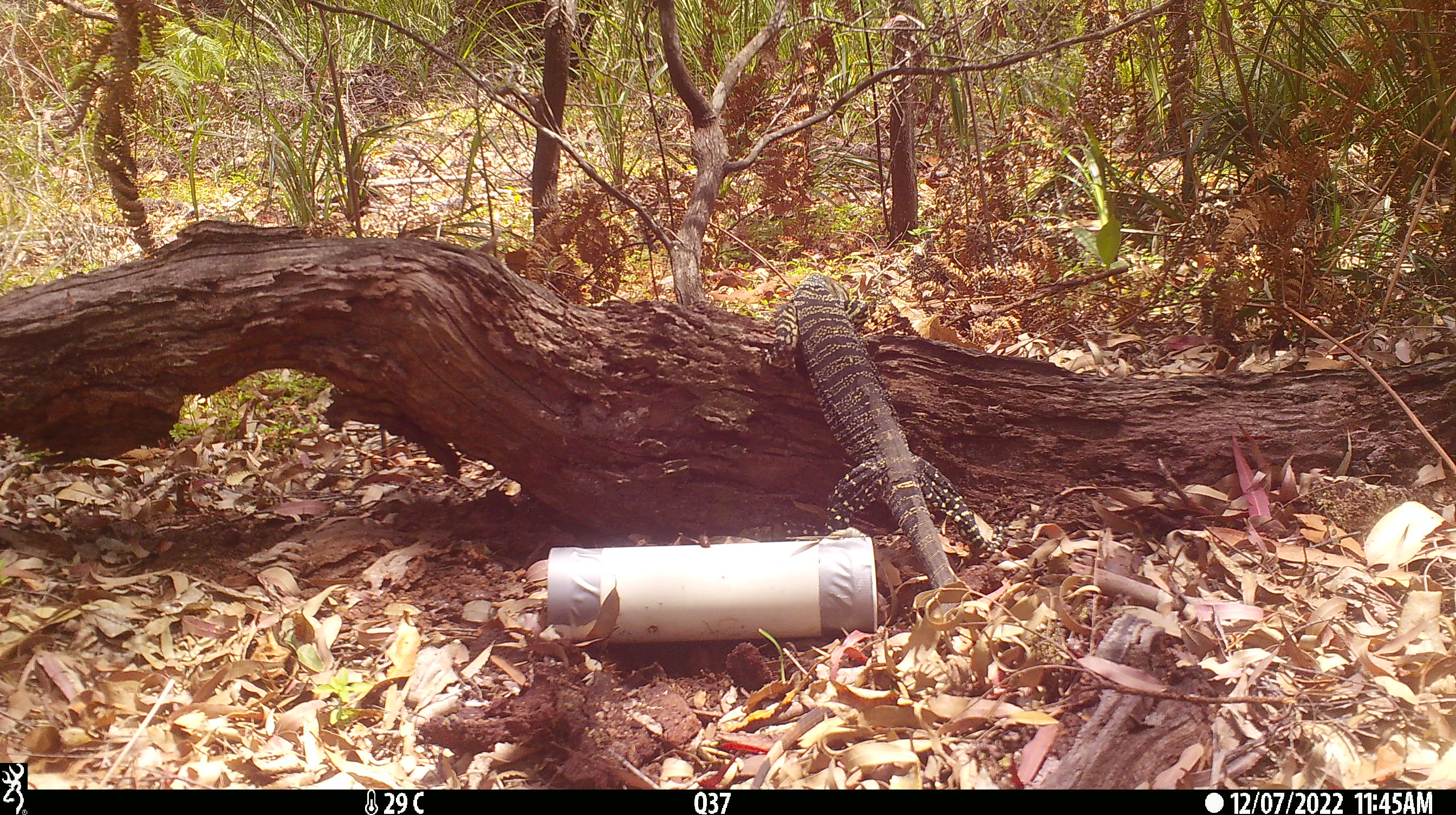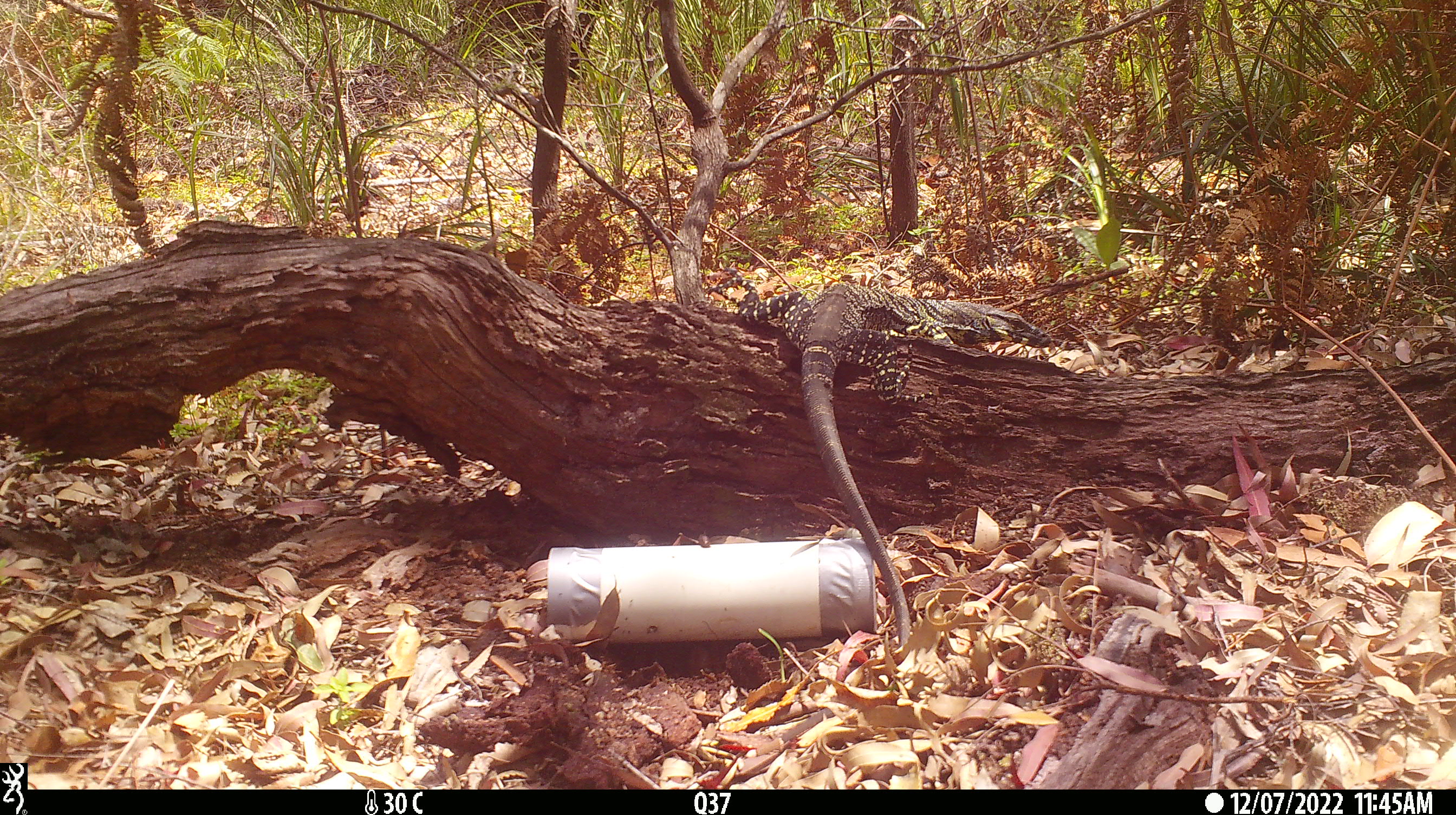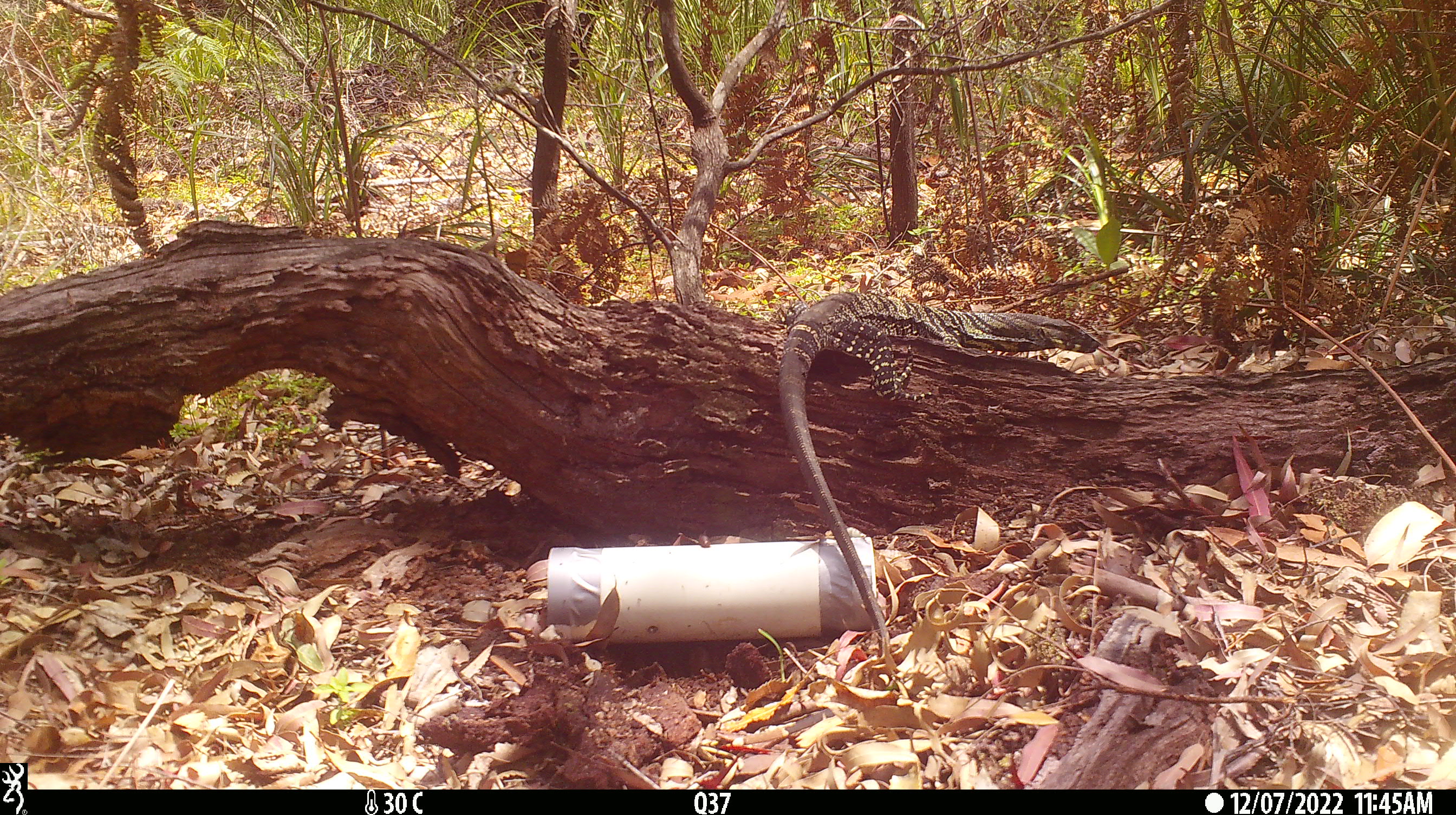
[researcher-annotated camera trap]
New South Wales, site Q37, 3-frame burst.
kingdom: Animalia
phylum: Chordata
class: Reptilia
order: Squamata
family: Varanidae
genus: Varanus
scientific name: Varanus varius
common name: lace monitor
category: goanna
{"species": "goanna (lace monitor) (Varanus varius)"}